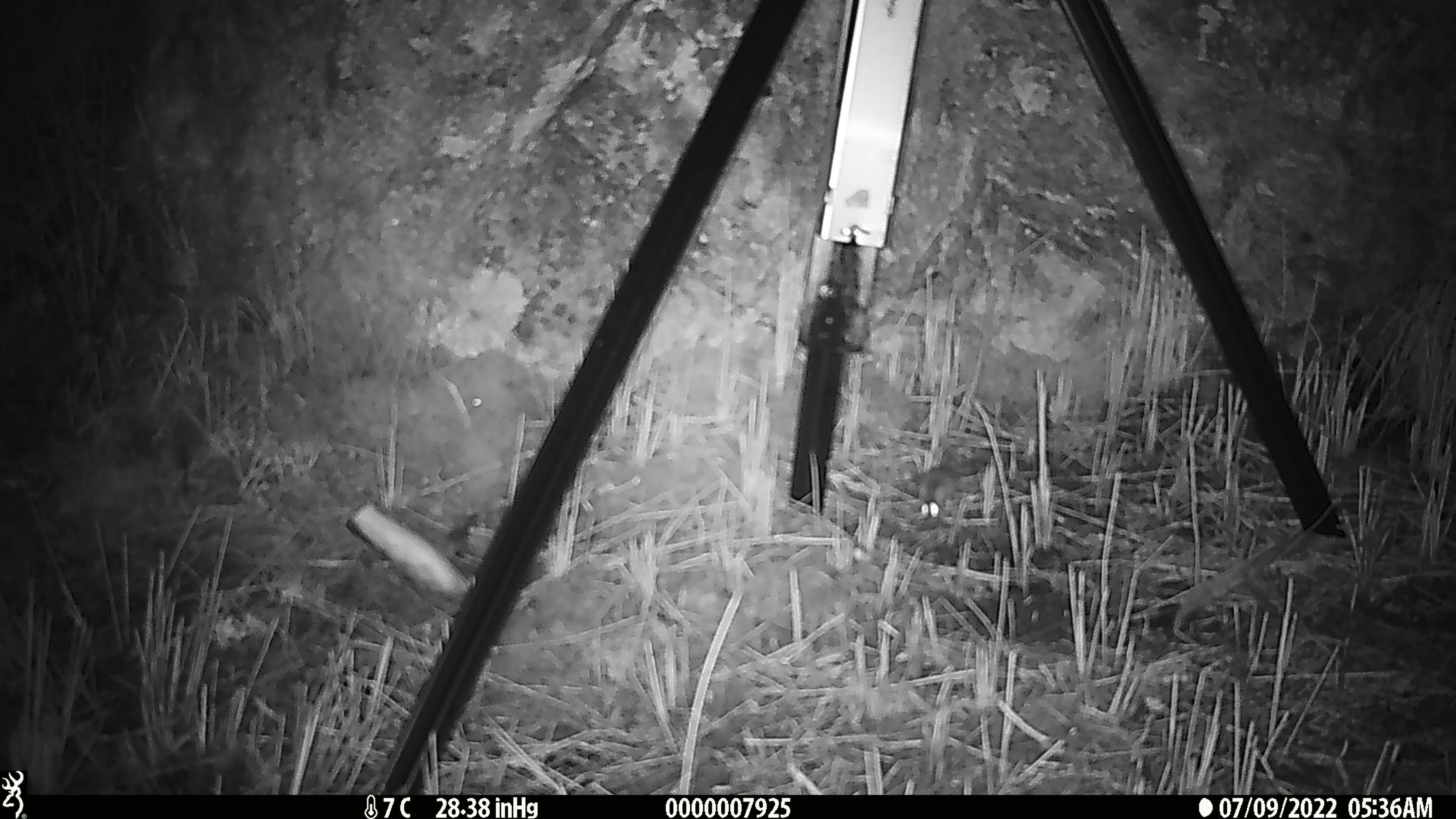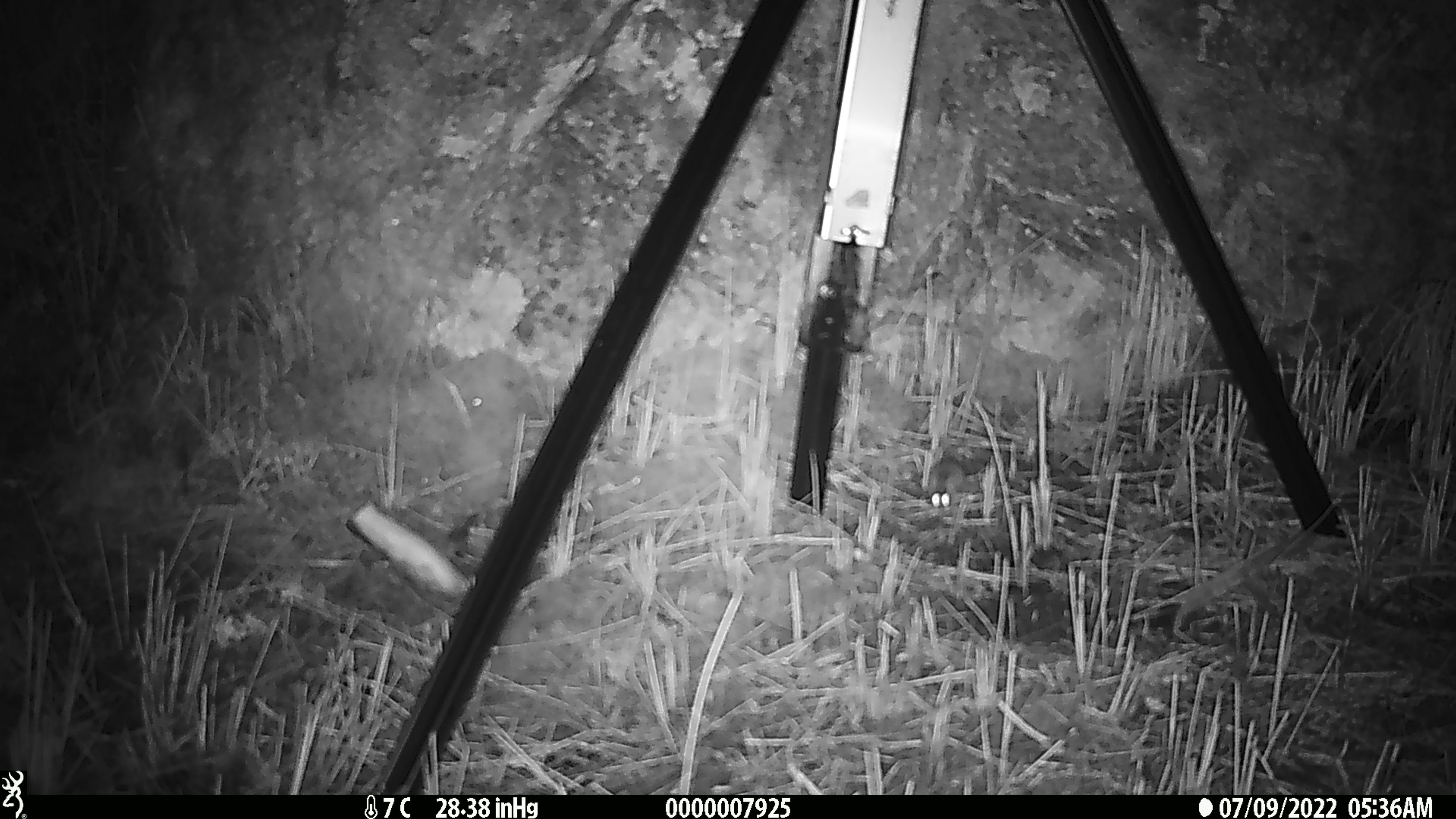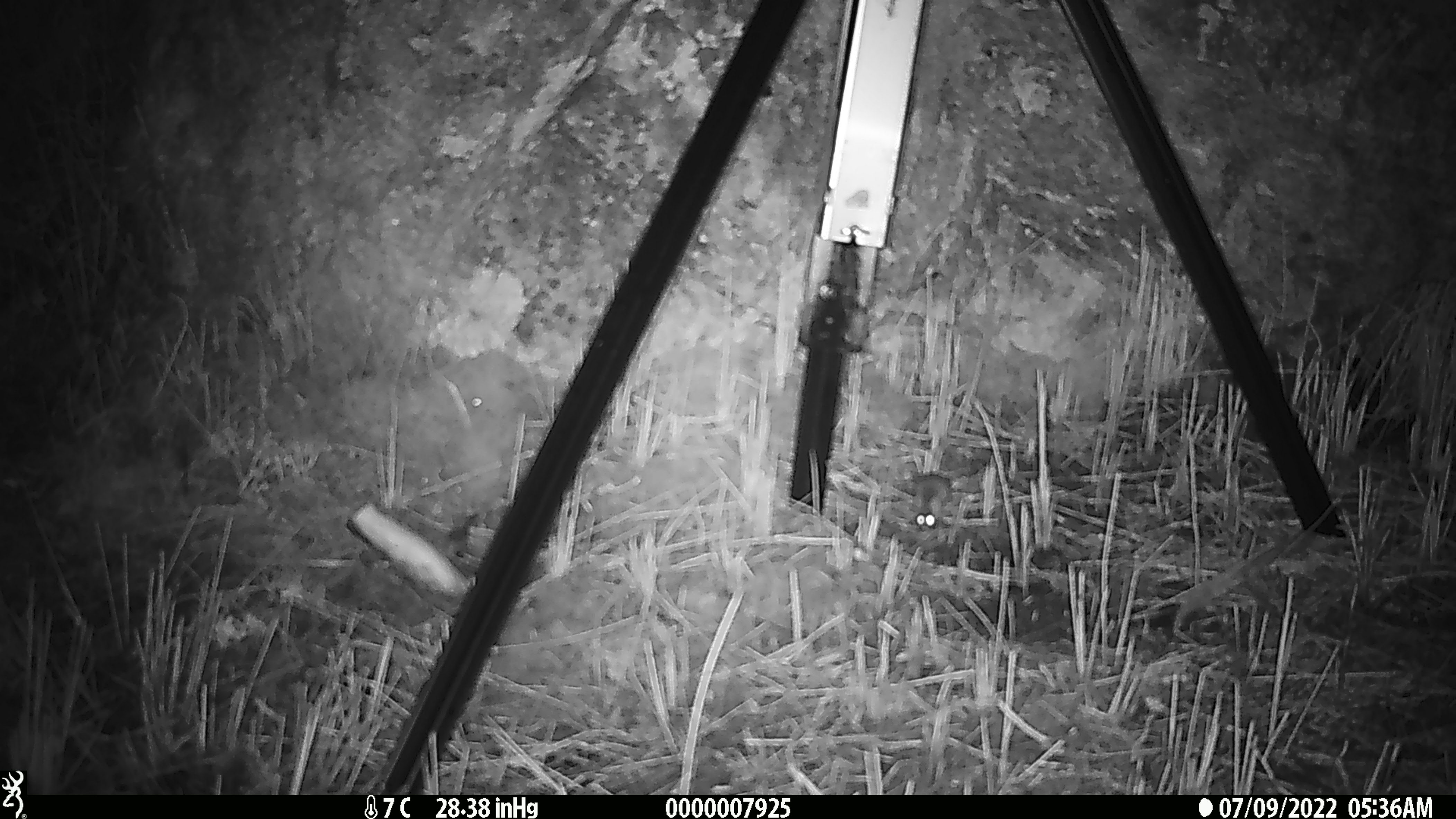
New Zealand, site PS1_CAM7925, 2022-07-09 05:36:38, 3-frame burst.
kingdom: Animalia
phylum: Chordata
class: Mammalia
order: Rodentia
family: Muridae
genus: Mus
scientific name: Mus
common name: mouse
Mouse (Mus).